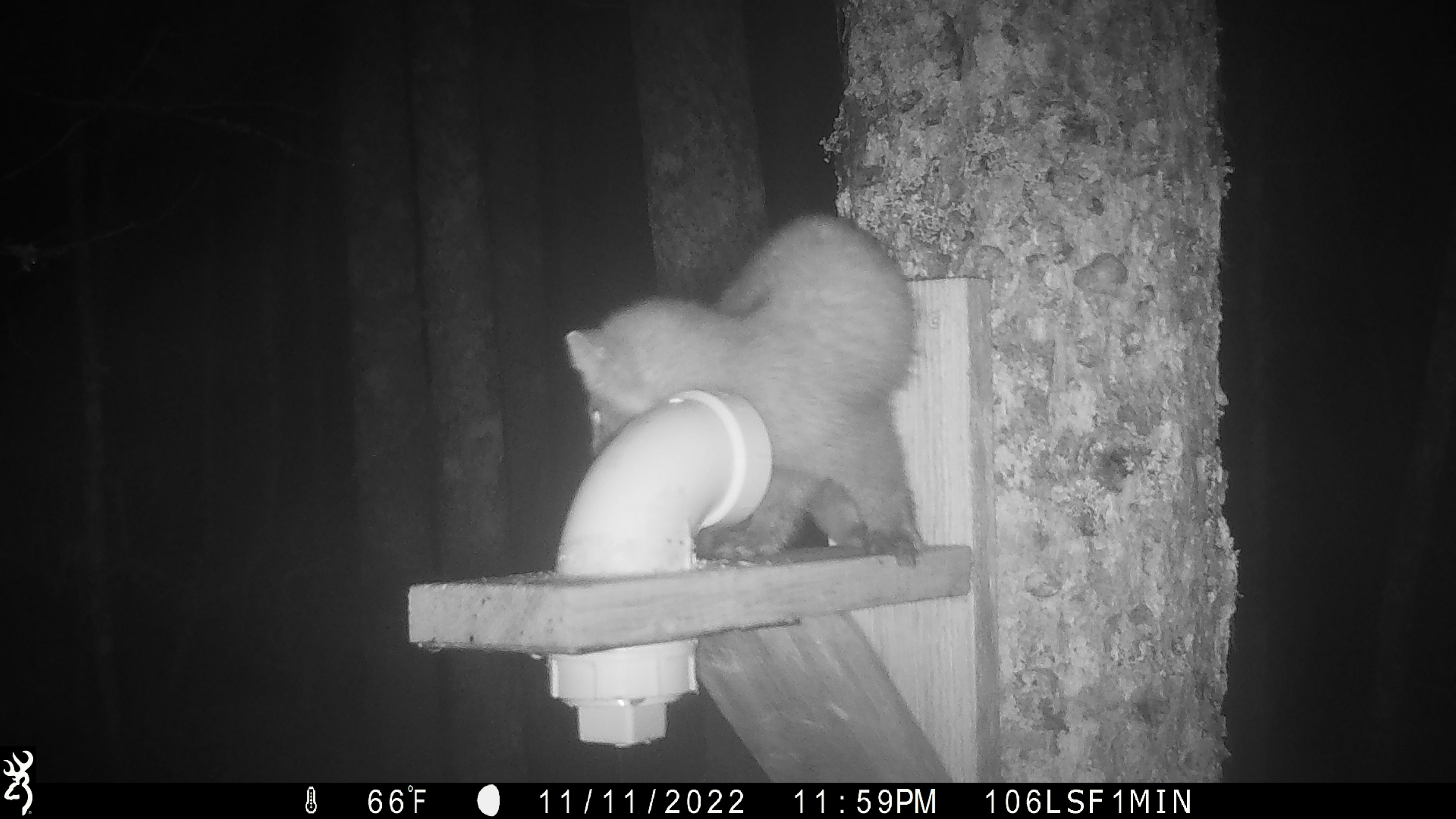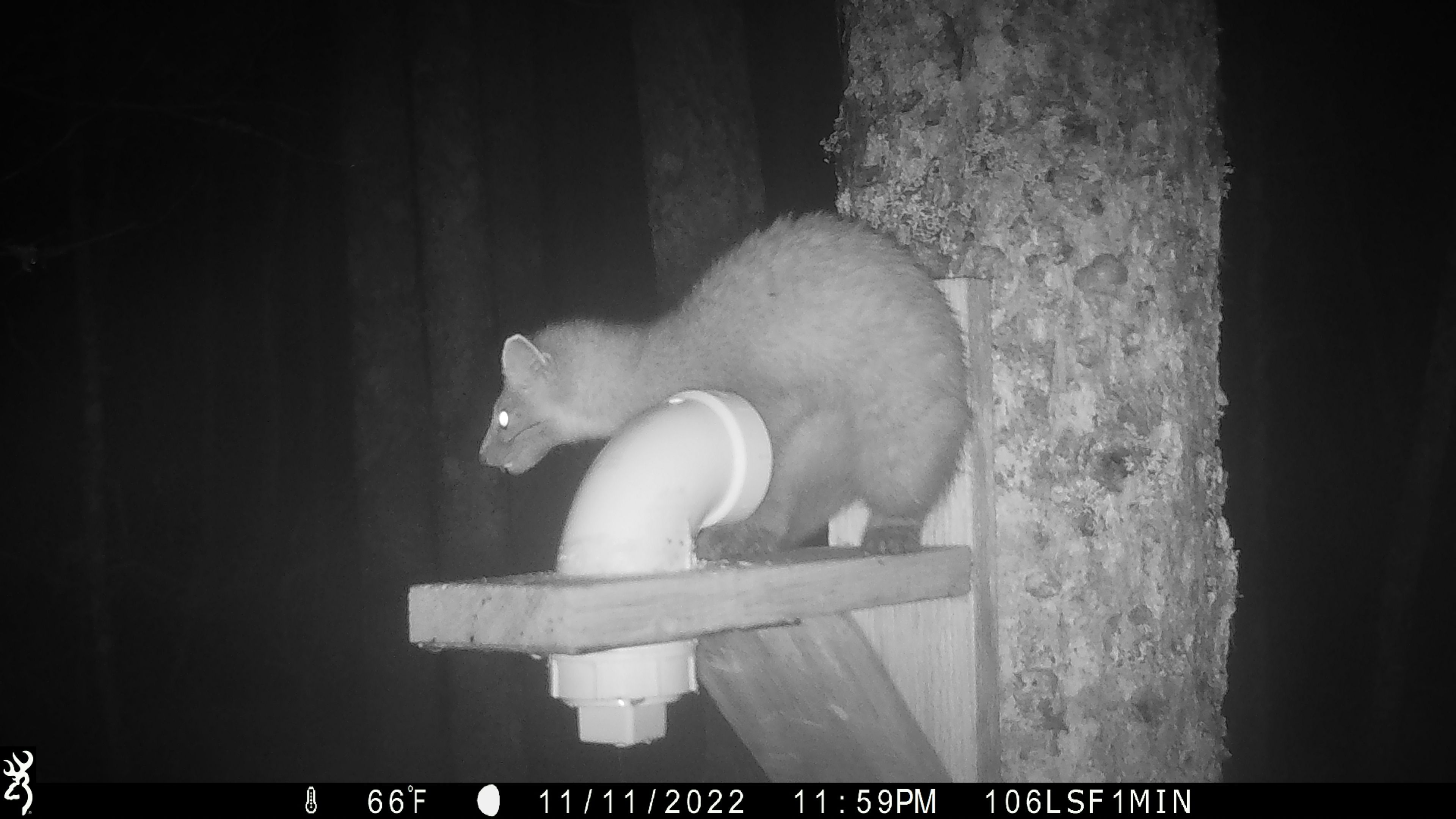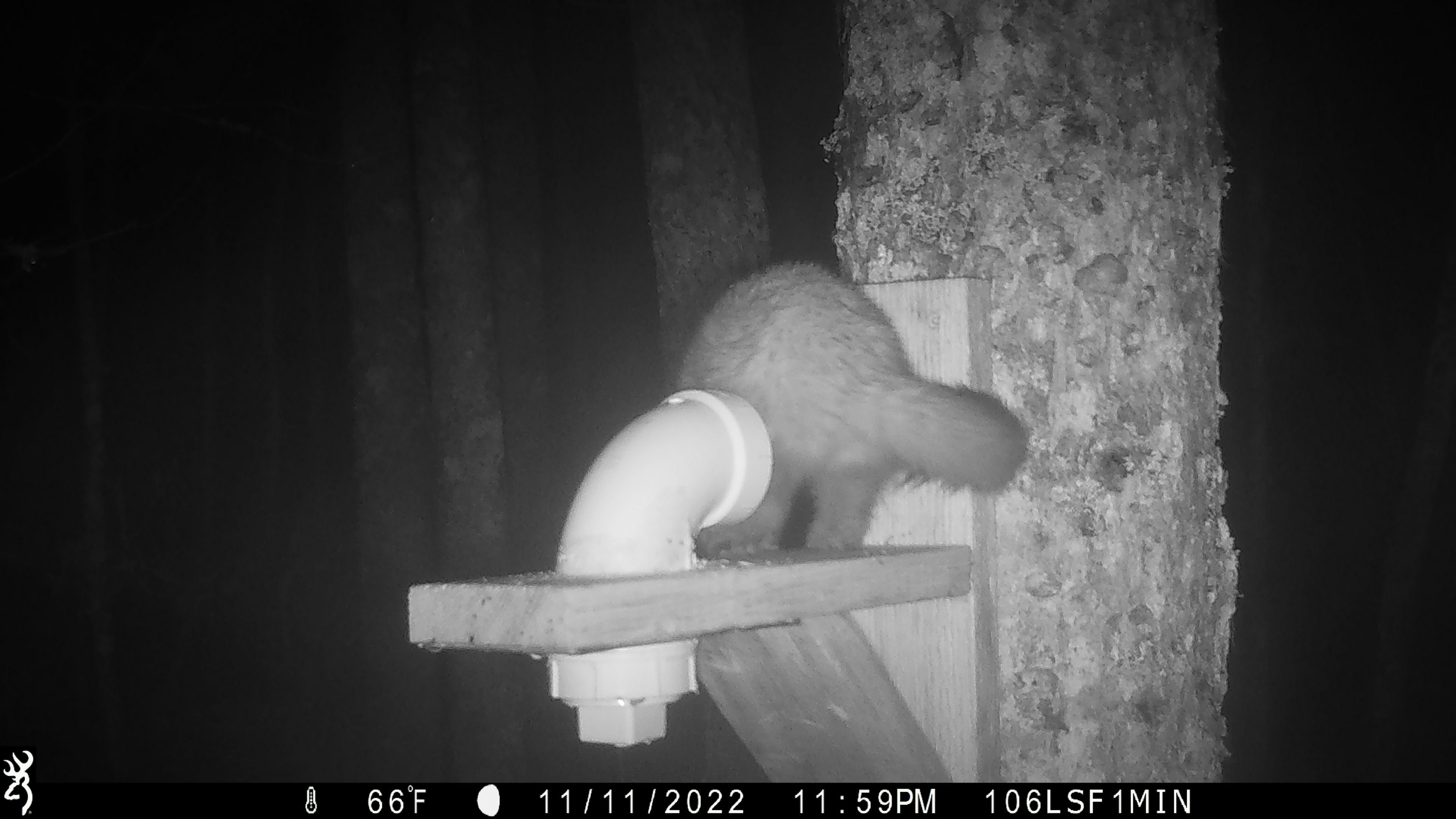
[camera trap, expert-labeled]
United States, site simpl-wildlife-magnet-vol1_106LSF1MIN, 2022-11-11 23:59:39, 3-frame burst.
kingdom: Animalia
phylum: Chordata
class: Mammalia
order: Carnivora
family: Mustelidae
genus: Martes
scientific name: Martes americana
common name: american marten